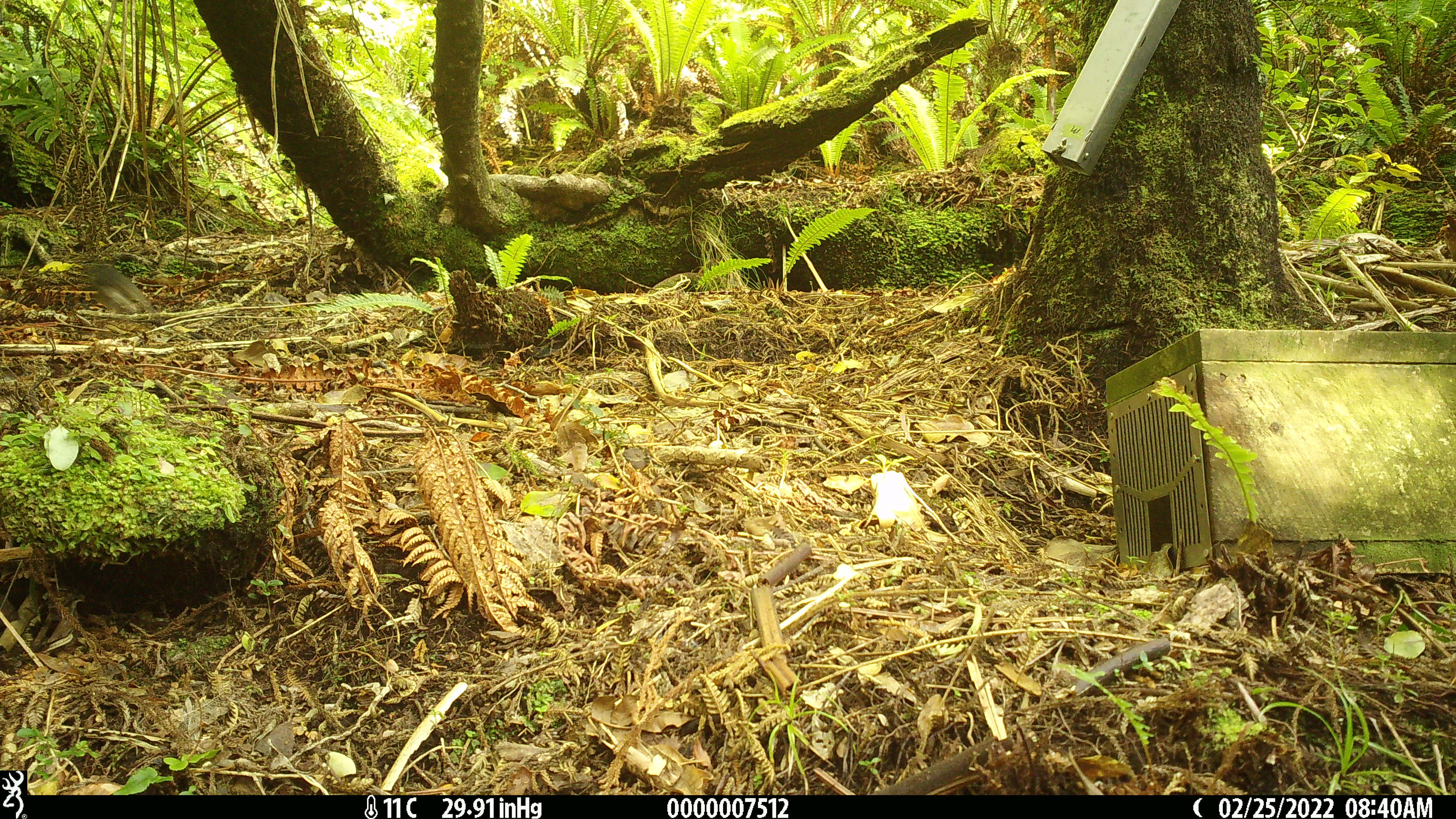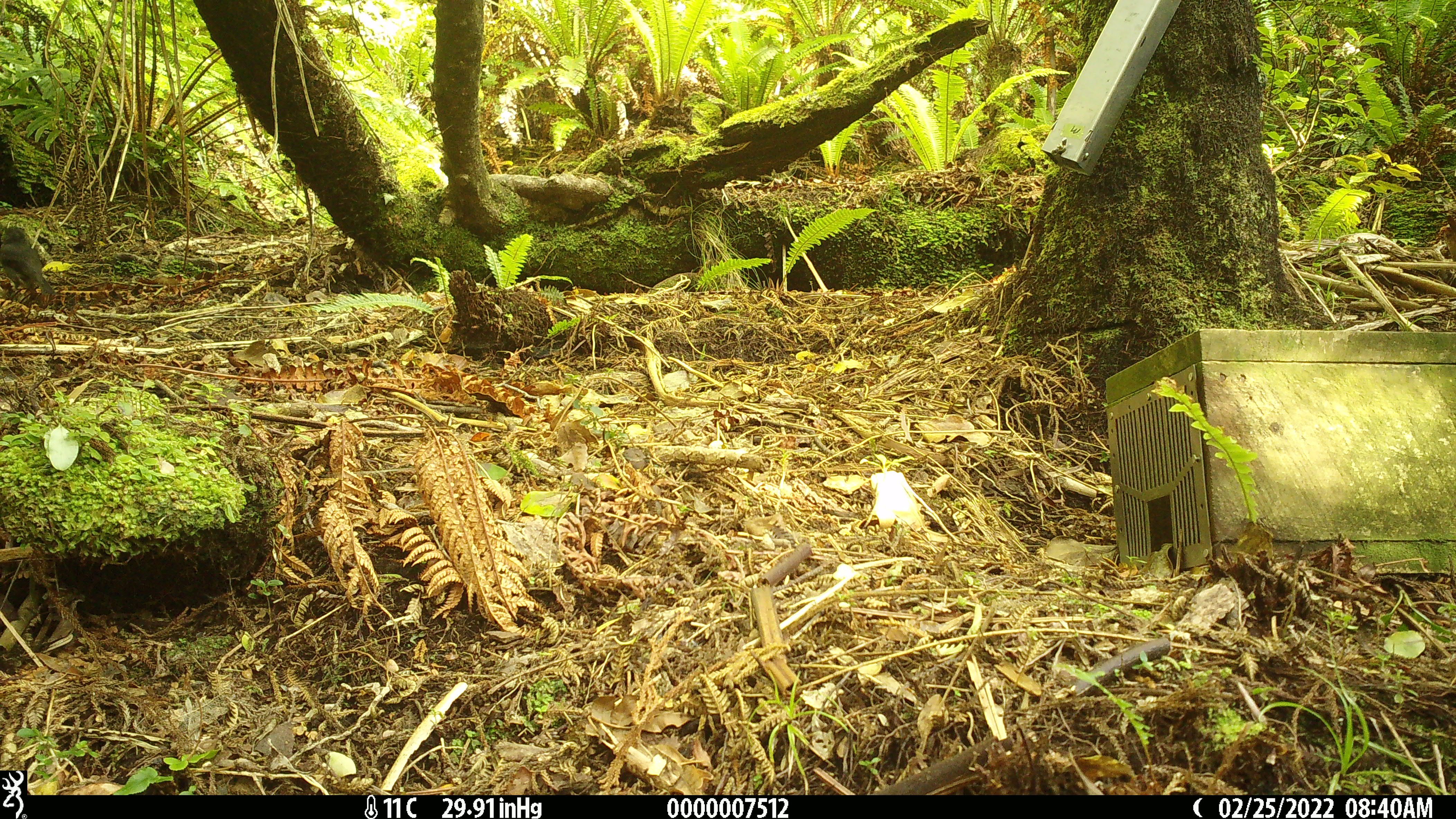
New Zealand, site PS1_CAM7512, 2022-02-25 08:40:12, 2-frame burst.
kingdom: Animalia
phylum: Chordata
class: Aves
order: Passeriformes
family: Petroicidae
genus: Petroica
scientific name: Petroica australis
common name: new zealand robin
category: robin